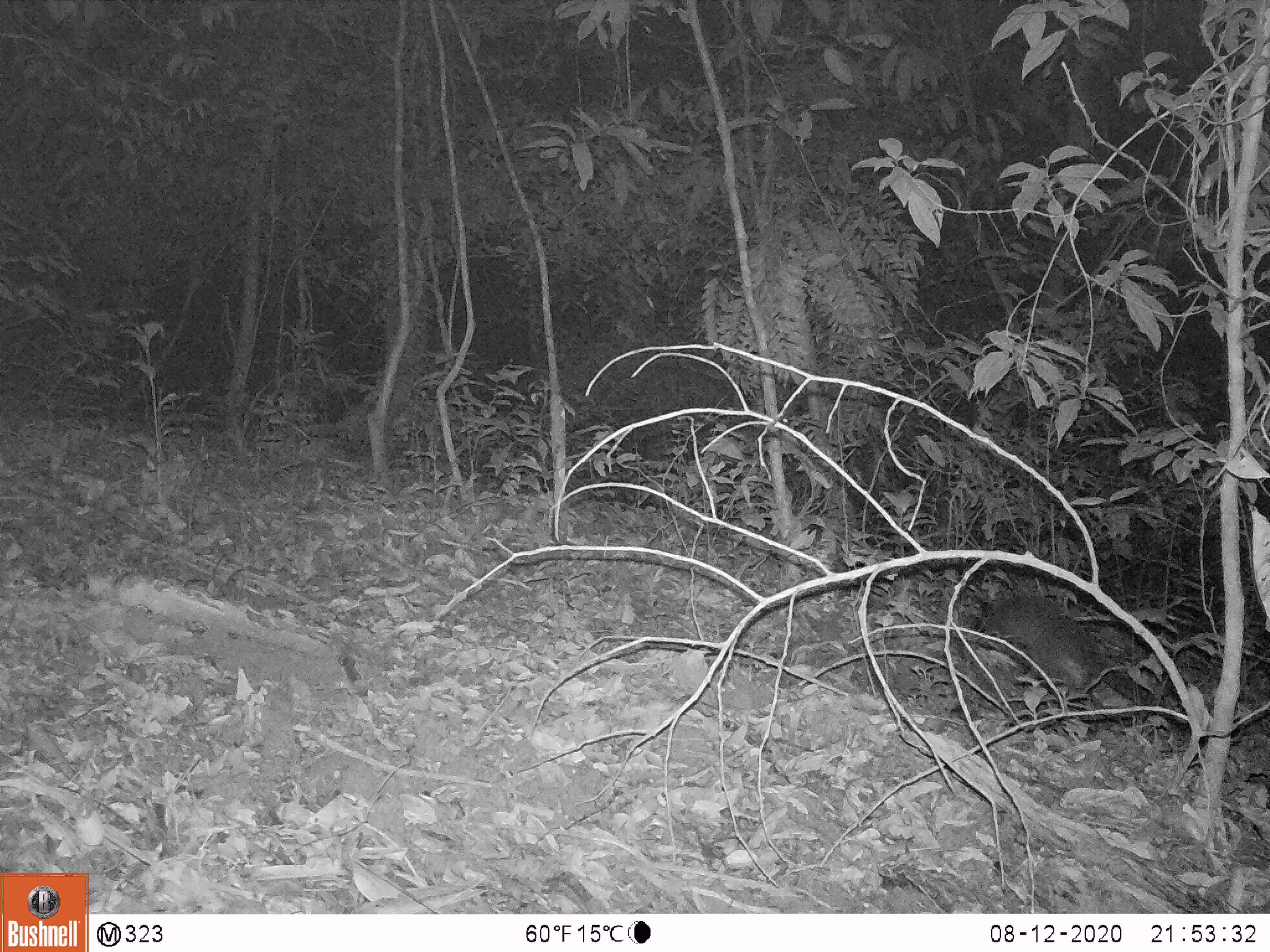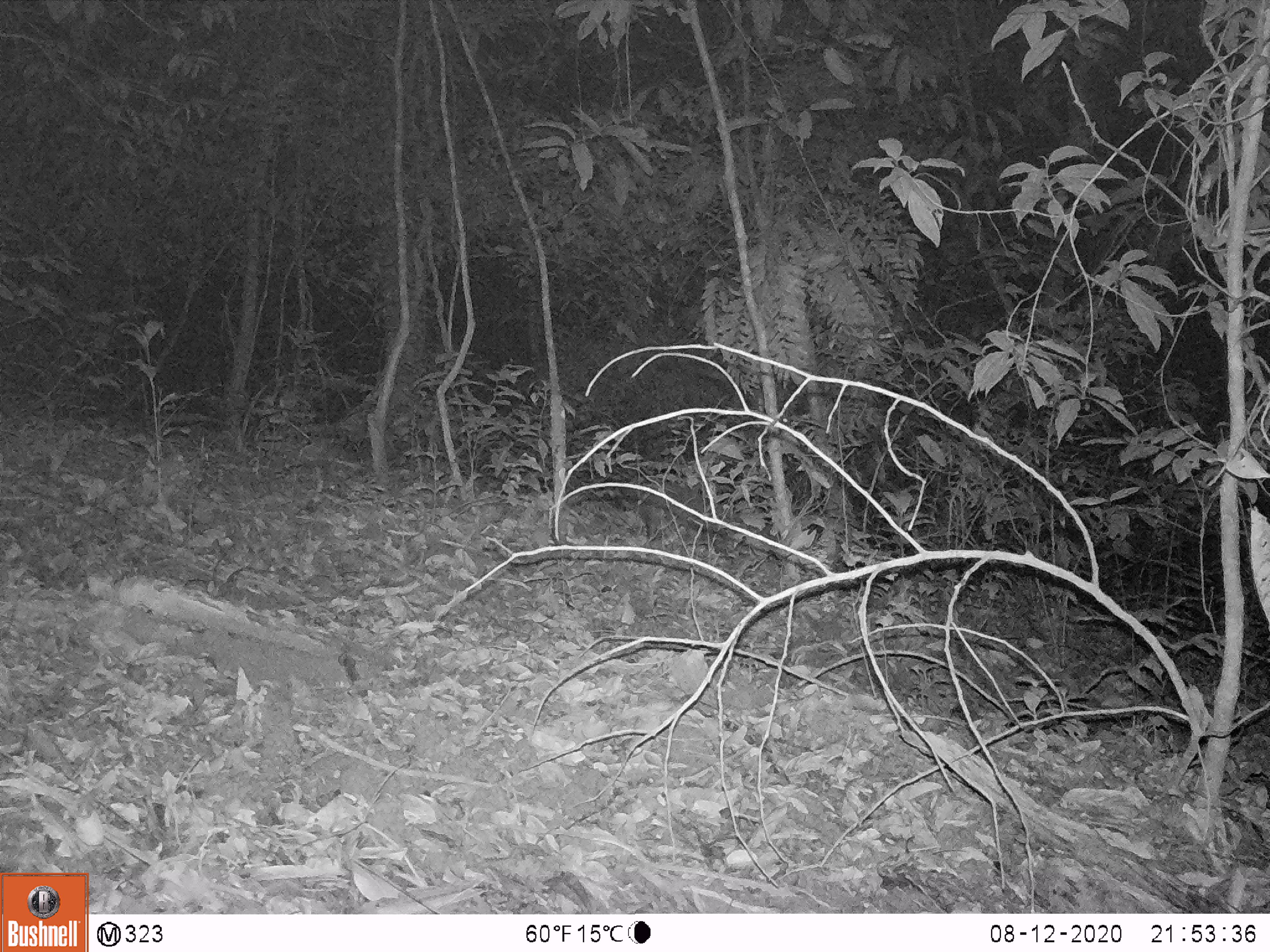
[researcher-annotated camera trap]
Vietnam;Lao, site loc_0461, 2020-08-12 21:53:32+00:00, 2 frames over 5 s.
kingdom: Animalia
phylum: Chordata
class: Mammalia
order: Carnivora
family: Viverridae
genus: Paguma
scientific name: Paguma larvata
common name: masked palm civet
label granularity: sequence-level